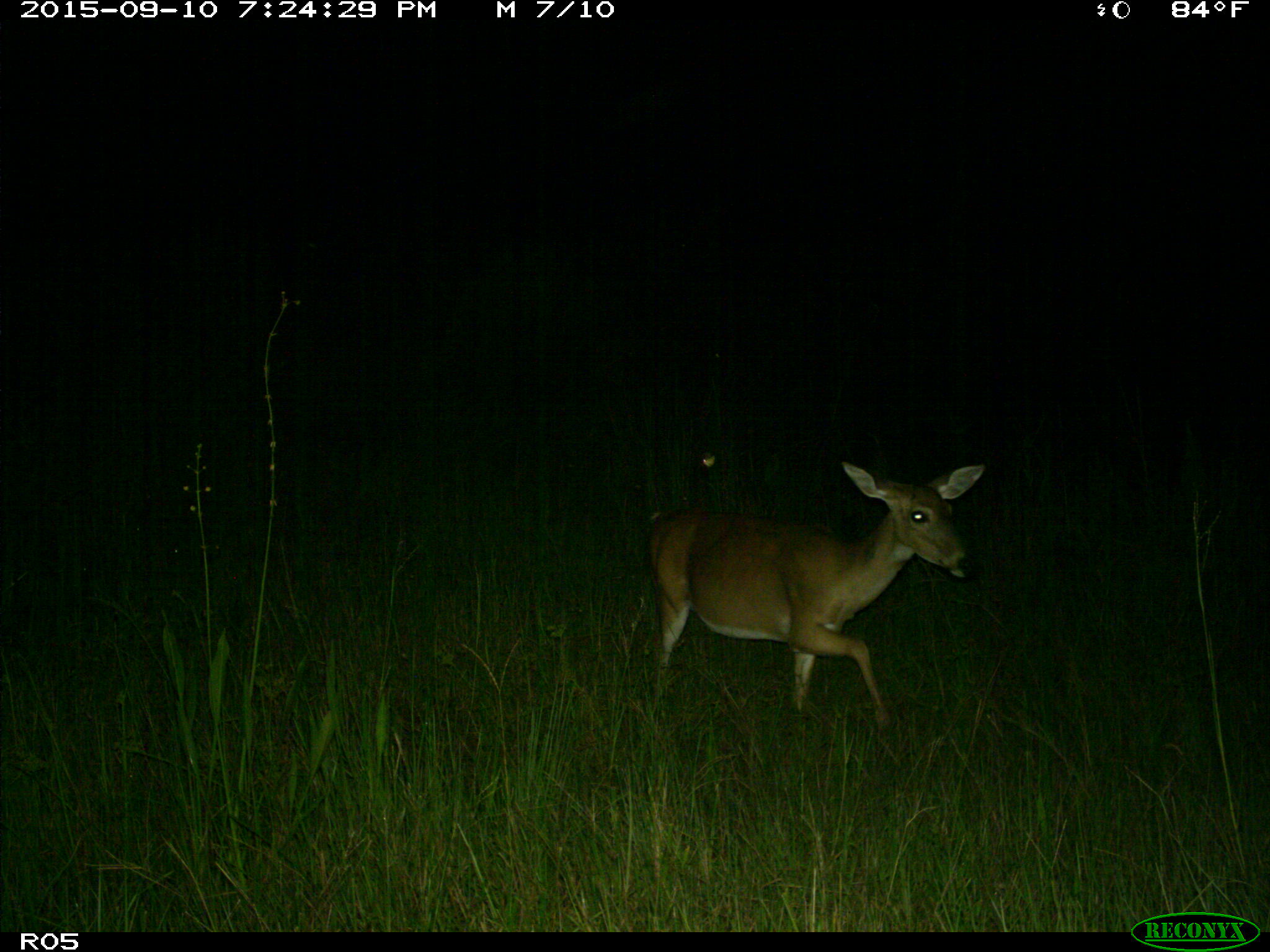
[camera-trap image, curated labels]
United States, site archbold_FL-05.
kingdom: Animalia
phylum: Chordata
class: Mammalia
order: Artiodactyla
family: Cervidae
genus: Odocoileus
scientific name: Odocoileus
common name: deer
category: unidentified deer